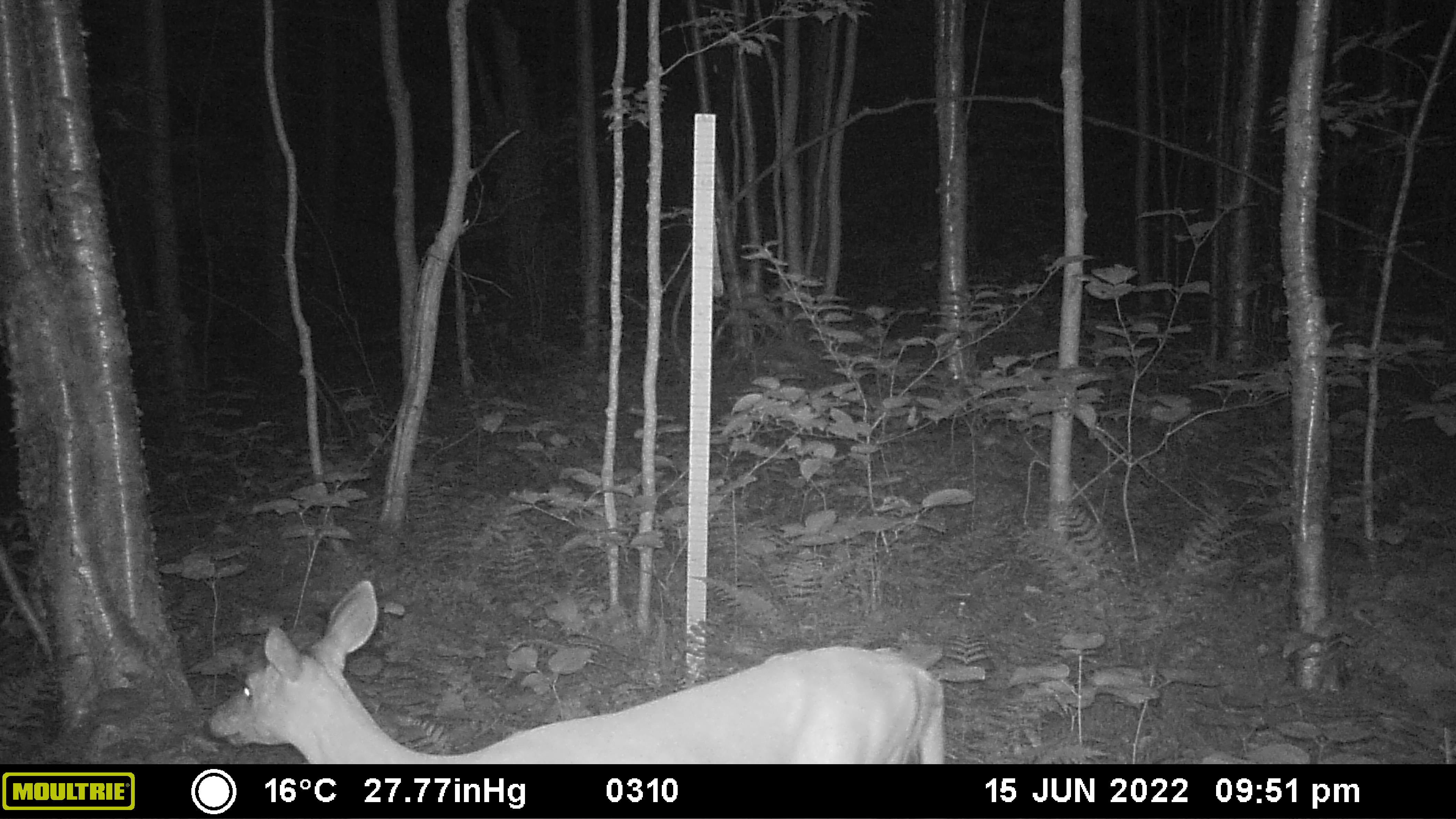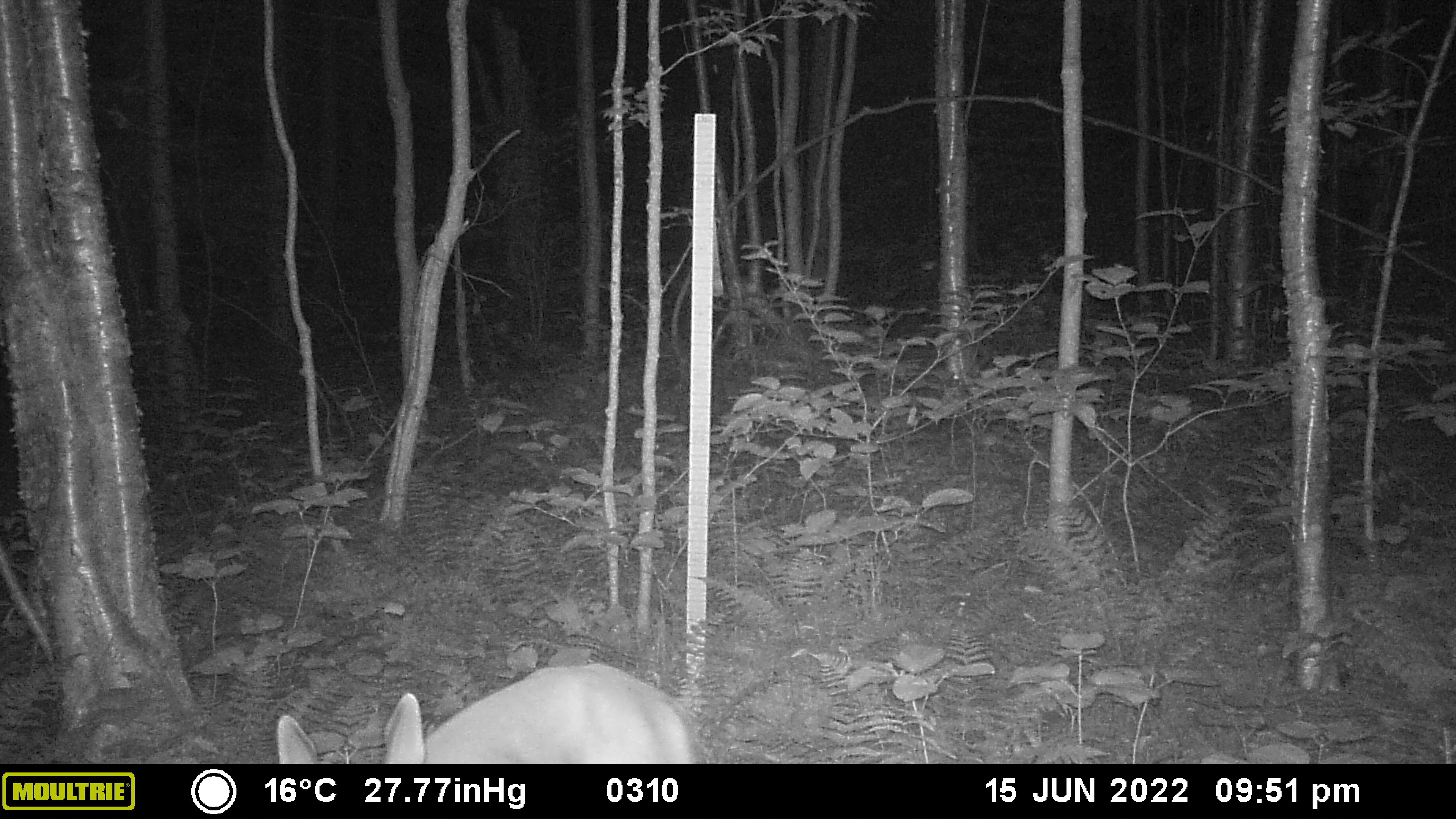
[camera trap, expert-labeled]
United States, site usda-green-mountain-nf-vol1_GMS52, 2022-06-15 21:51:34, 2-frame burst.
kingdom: Animalia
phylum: Chordata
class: Mammalia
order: Artiodactyla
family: Cervidae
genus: Odocoileus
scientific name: Odocoileus virginianus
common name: white-tailed deer